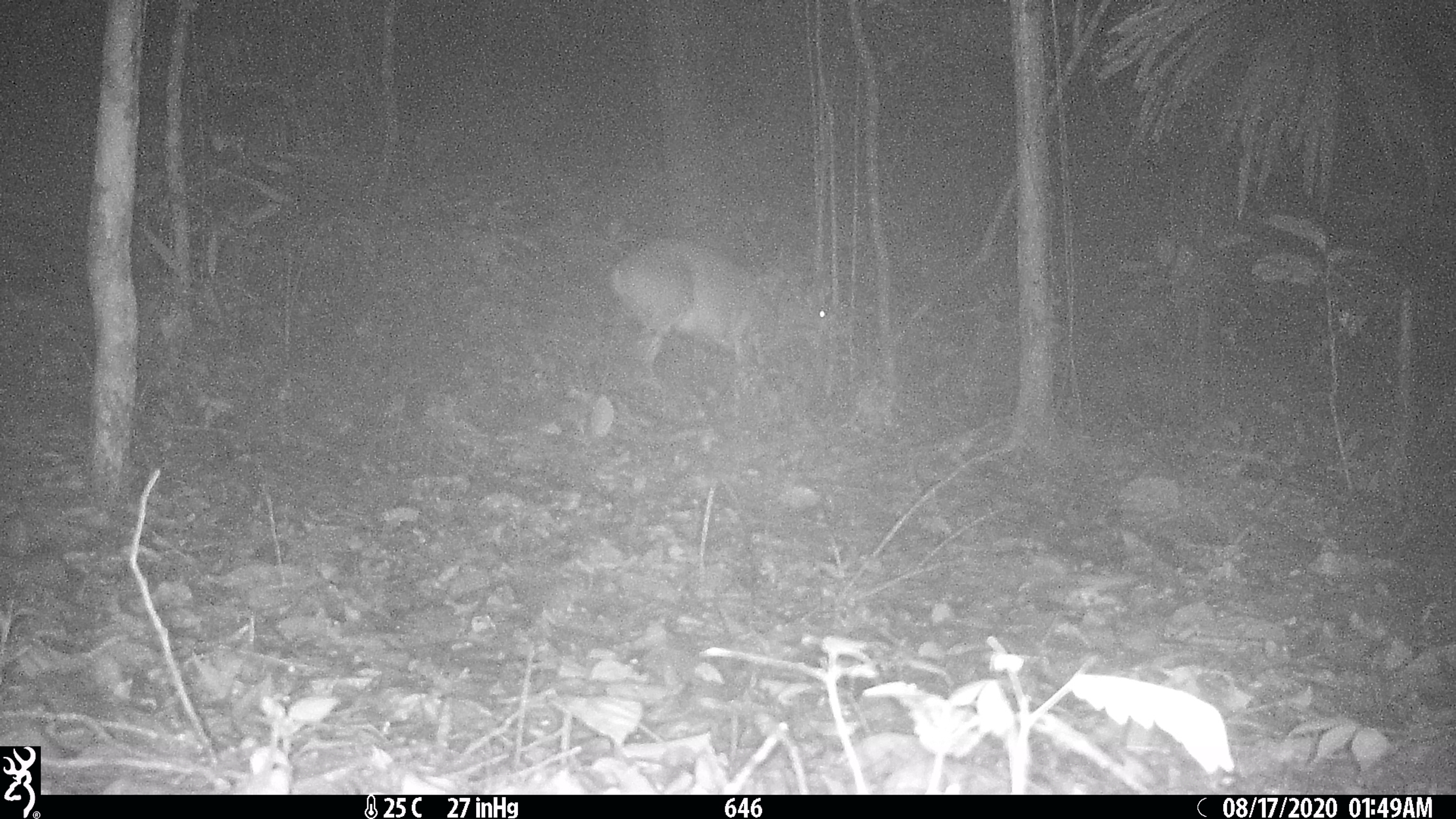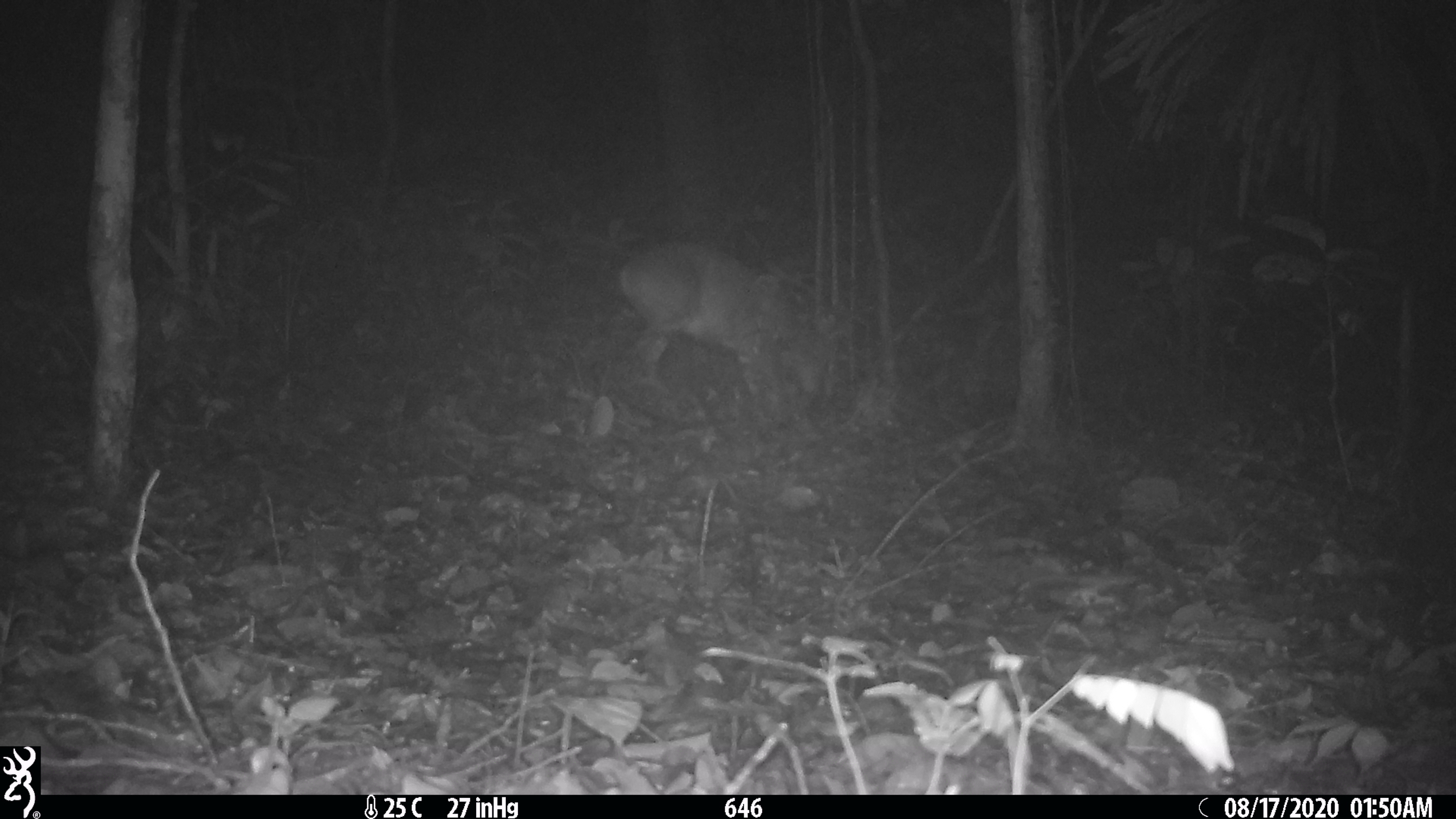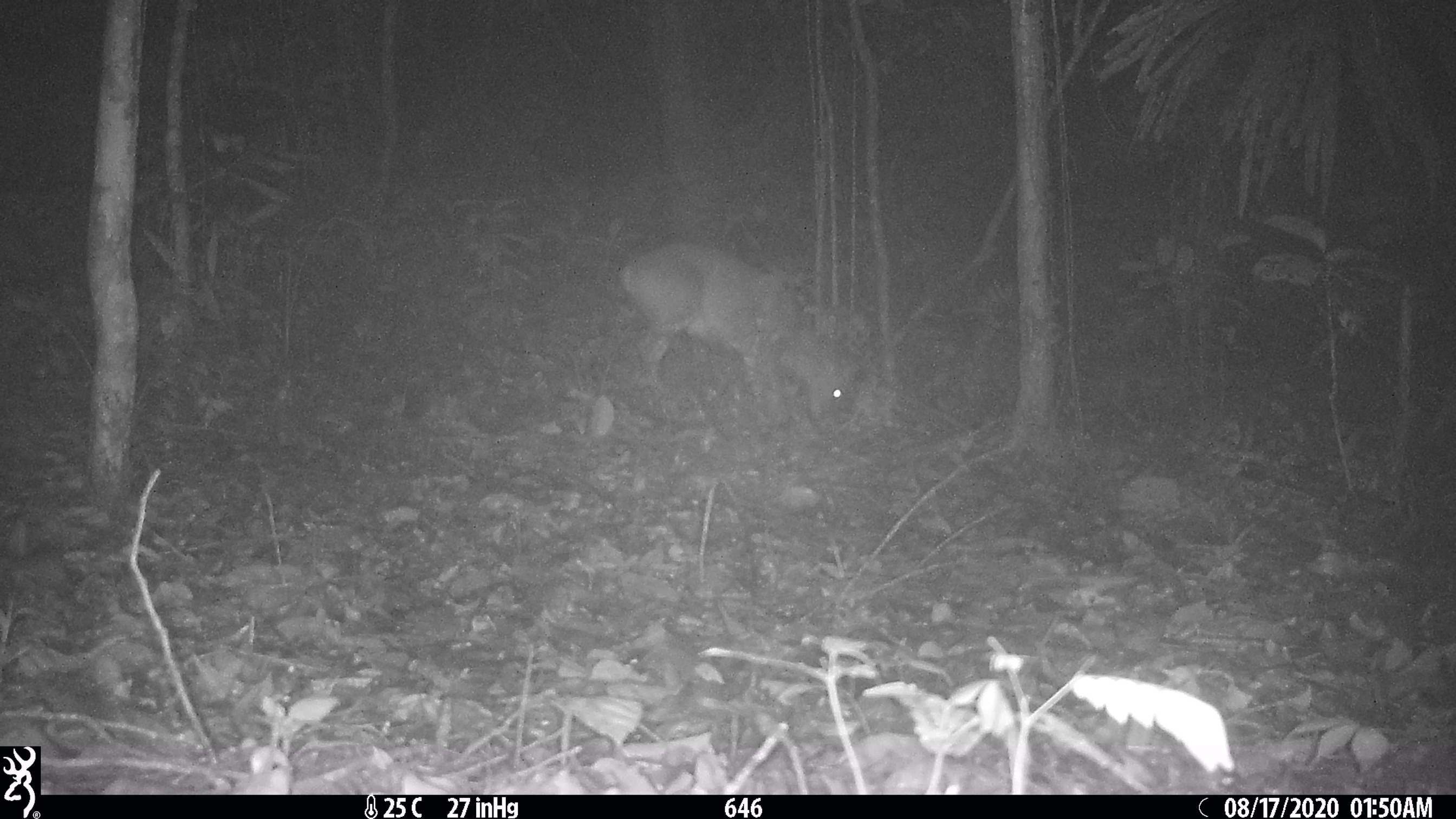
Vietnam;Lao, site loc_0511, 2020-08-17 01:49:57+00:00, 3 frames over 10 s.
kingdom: Animalia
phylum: Chordata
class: Mammalia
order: Artiodactyla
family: Cervidae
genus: Muntiacus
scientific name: Muntiacus vuquangensis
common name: large-antlered muntjac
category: large antlered muntjac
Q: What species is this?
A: Large antlered muntjac (large-antlered muntjac) (Muntiacus vuquangensis).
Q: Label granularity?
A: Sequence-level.